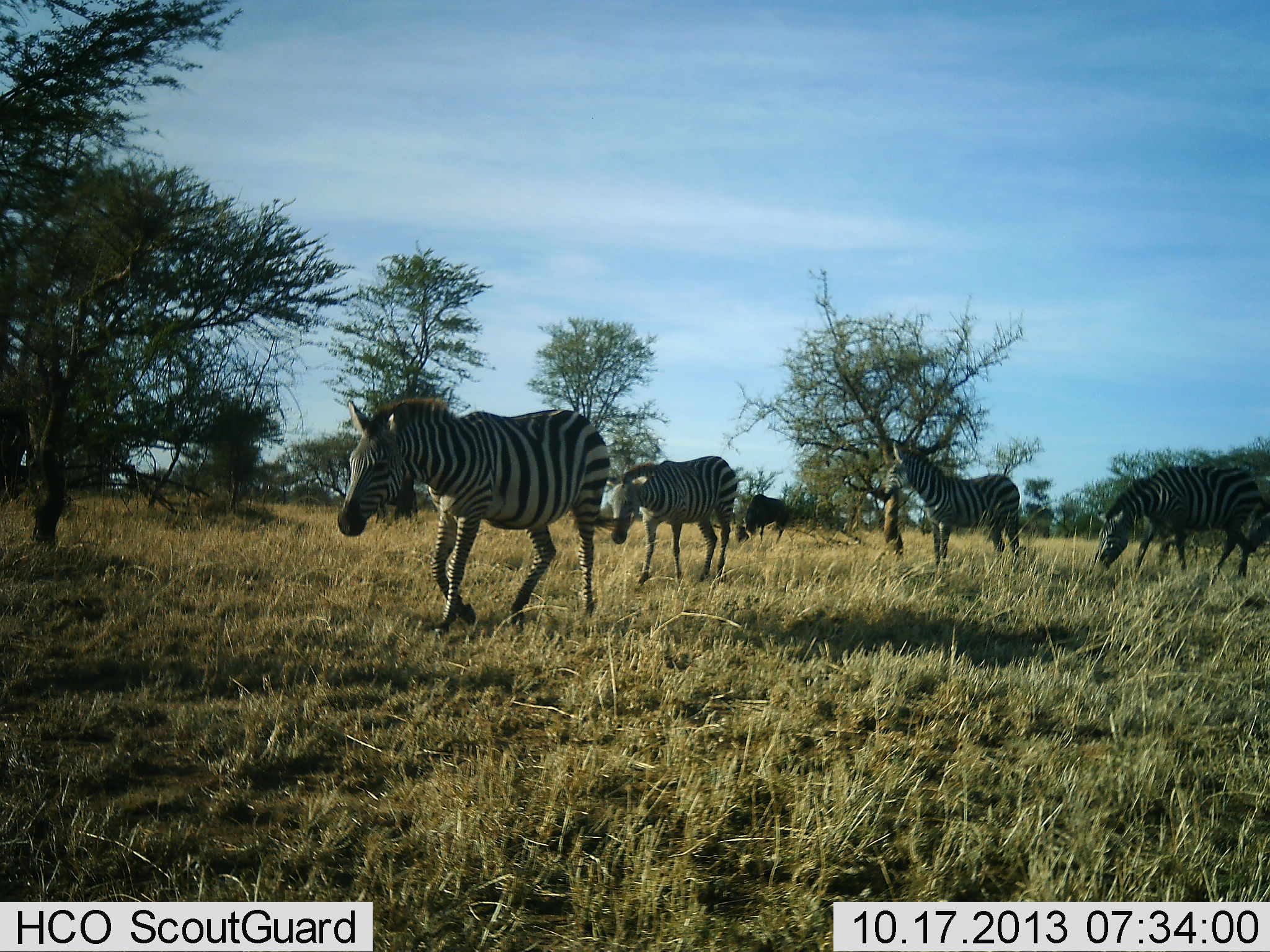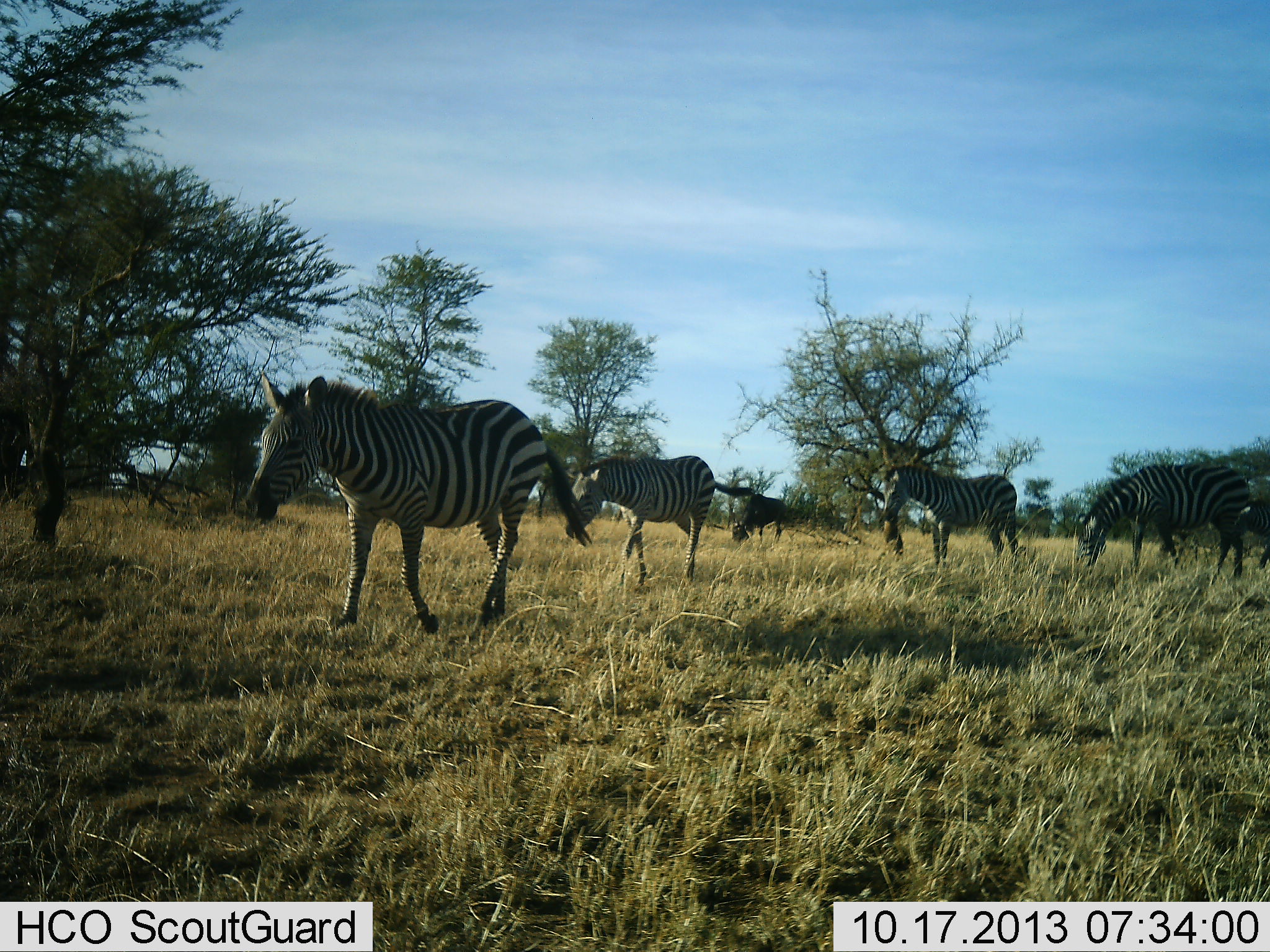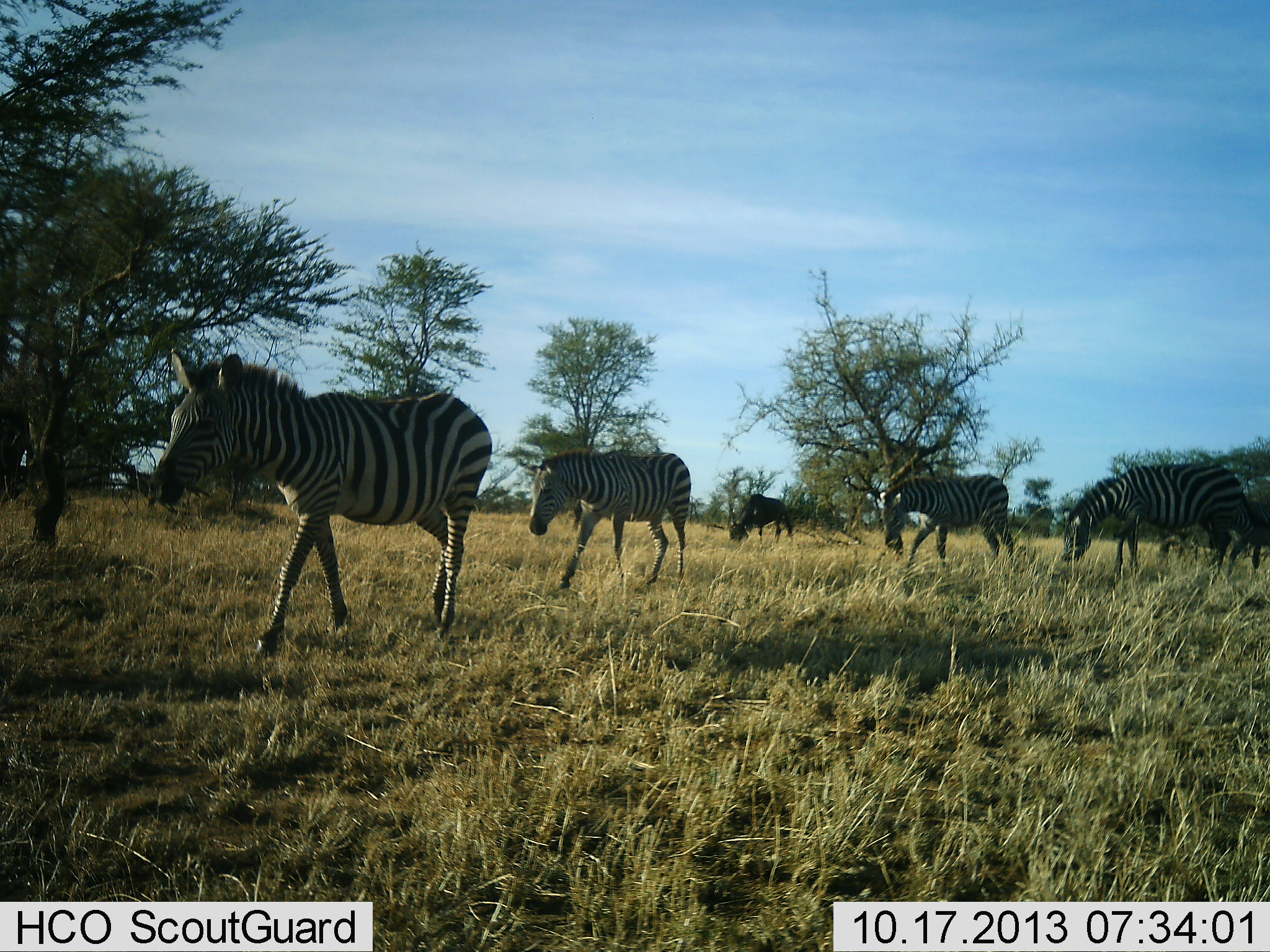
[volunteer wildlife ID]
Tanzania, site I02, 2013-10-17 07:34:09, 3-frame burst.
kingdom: Animalia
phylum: Chordata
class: Mammalia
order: Artiodactyla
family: Bovidae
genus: Connochaetes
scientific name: Connochaetes taurinus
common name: blue wildebeest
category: wildebeest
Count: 1.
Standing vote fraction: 20%.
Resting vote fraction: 0%.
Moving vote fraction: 10%.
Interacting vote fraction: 0%.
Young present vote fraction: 0%.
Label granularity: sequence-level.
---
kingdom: Animalia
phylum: Chordata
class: Mammalia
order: Perissodactyla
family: Equidae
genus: Equus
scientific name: Equus quagga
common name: plains zebra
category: zebra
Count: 4.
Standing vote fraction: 16%.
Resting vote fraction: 0%.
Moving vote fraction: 95%.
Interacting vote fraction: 0%.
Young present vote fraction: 0%.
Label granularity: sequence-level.